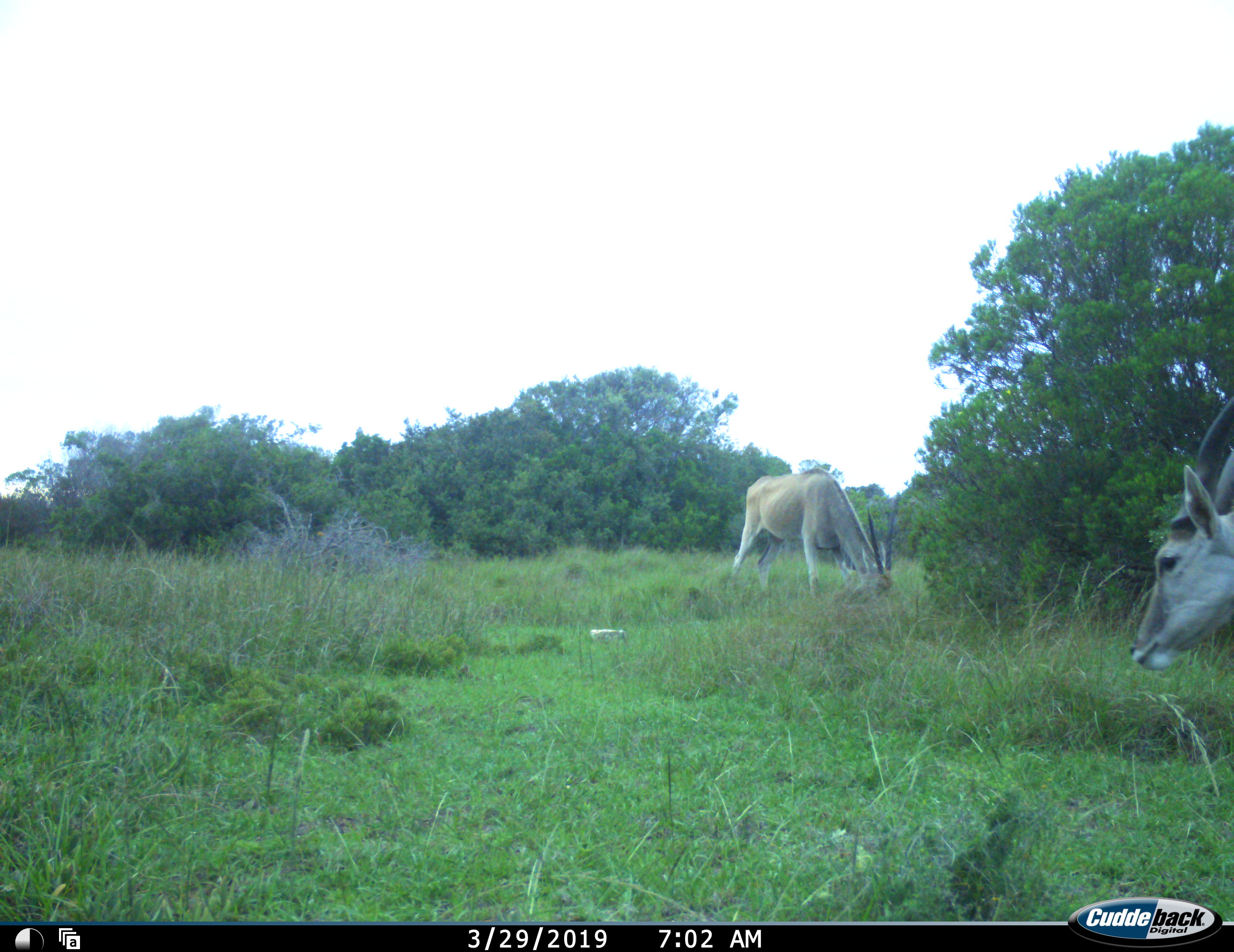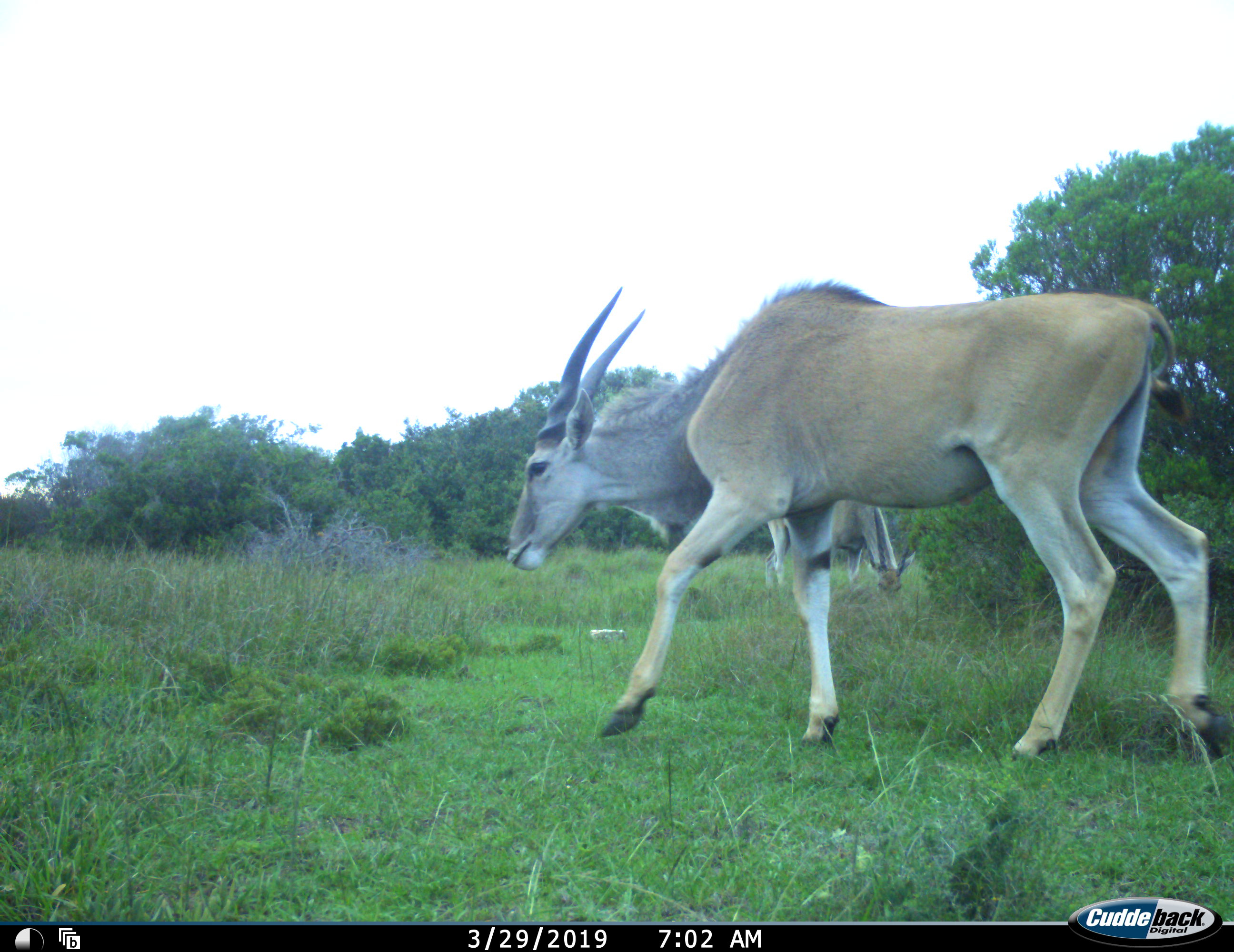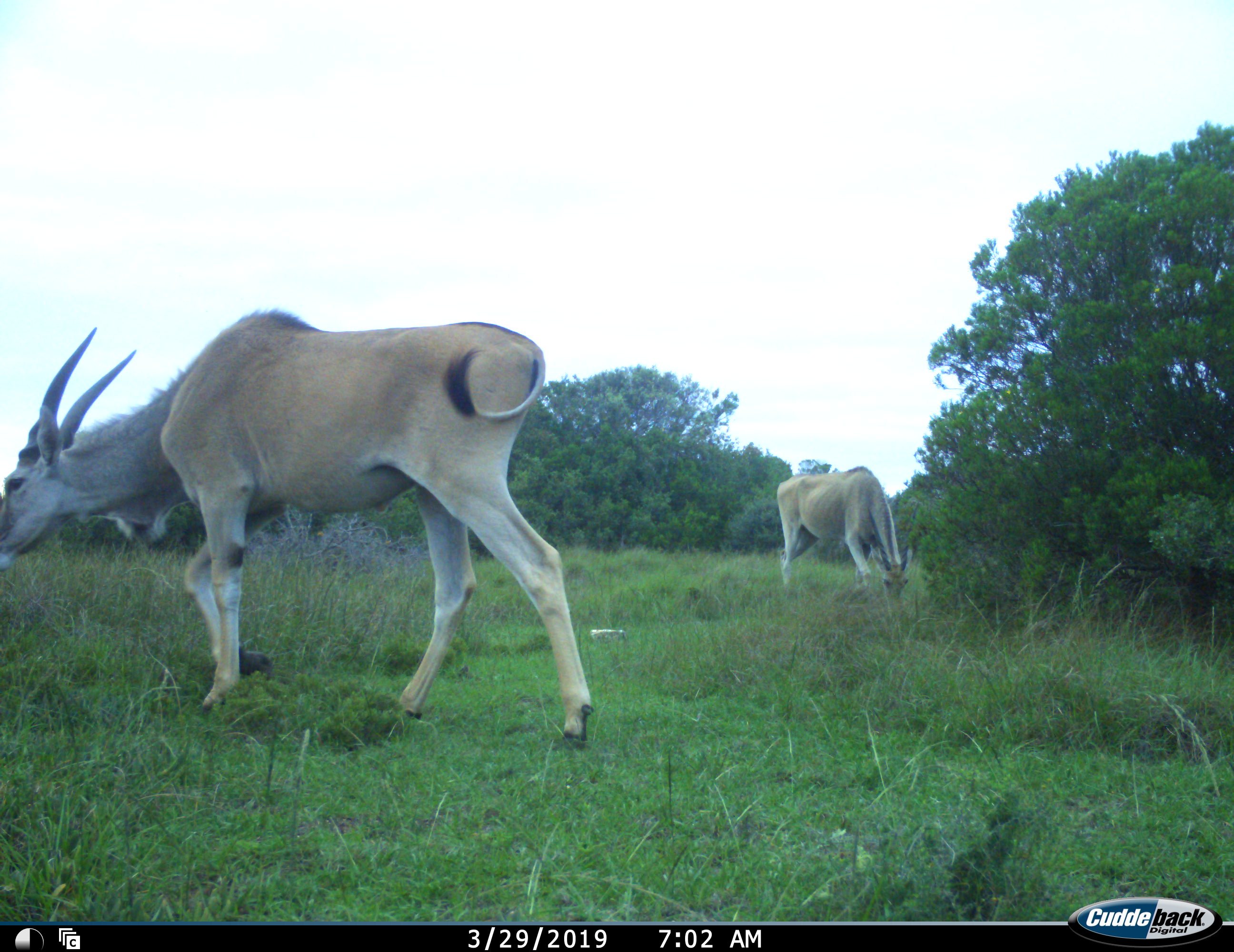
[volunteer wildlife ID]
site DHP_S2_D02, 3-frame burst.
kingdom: Animalia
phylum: Chordata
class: Mammalia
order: Artiodactyla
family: Bovidae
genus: Tragelaphus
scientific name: Tragelaphus oryx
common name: eland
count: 2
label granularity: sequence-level